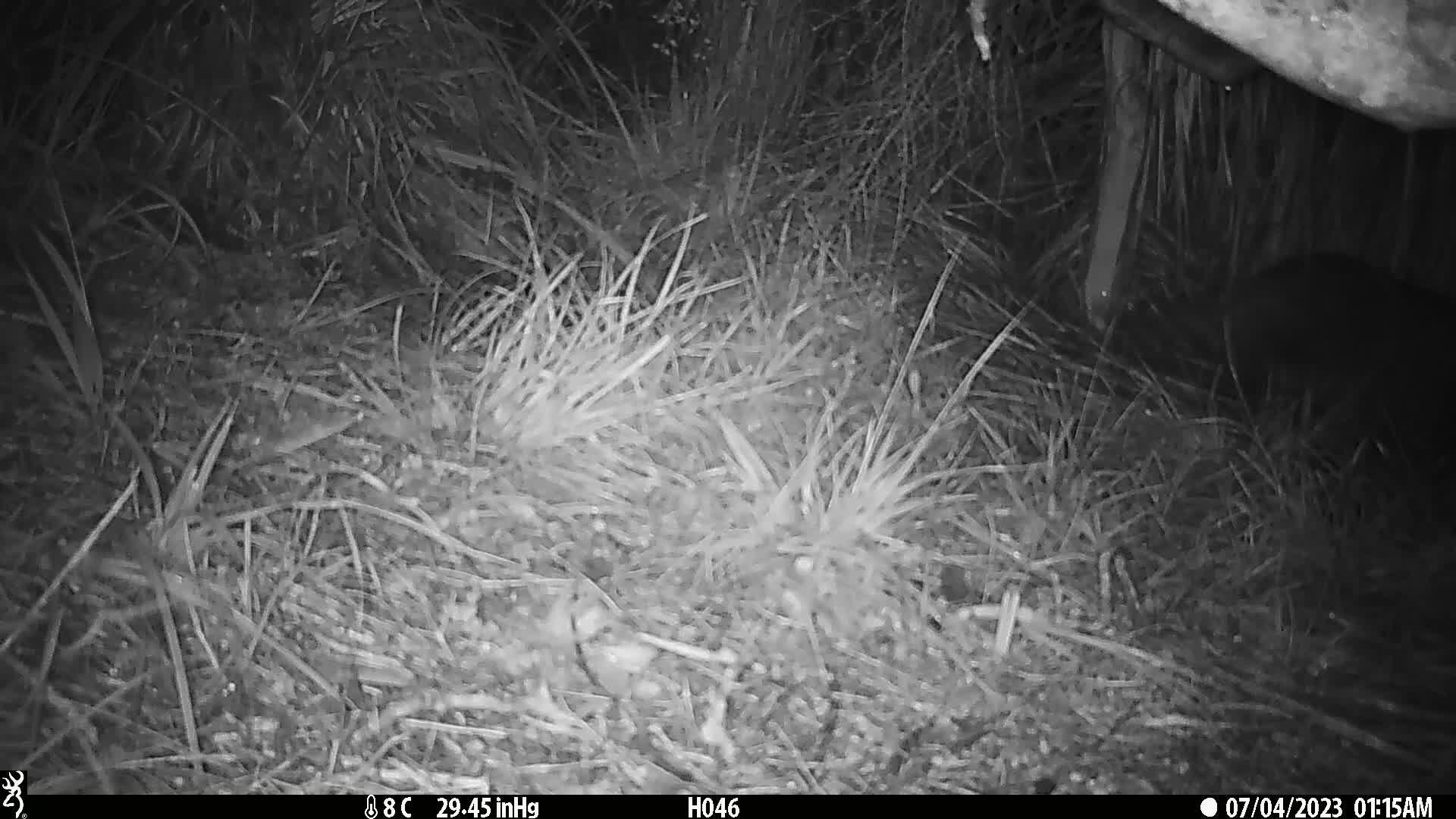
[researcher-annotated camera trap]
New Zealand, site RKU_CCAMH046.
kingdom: Animalia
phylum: Chordata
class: Mammalia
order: Carnivora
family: Felidae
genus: Felis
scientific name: Felis catus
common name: domestic cat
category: cat